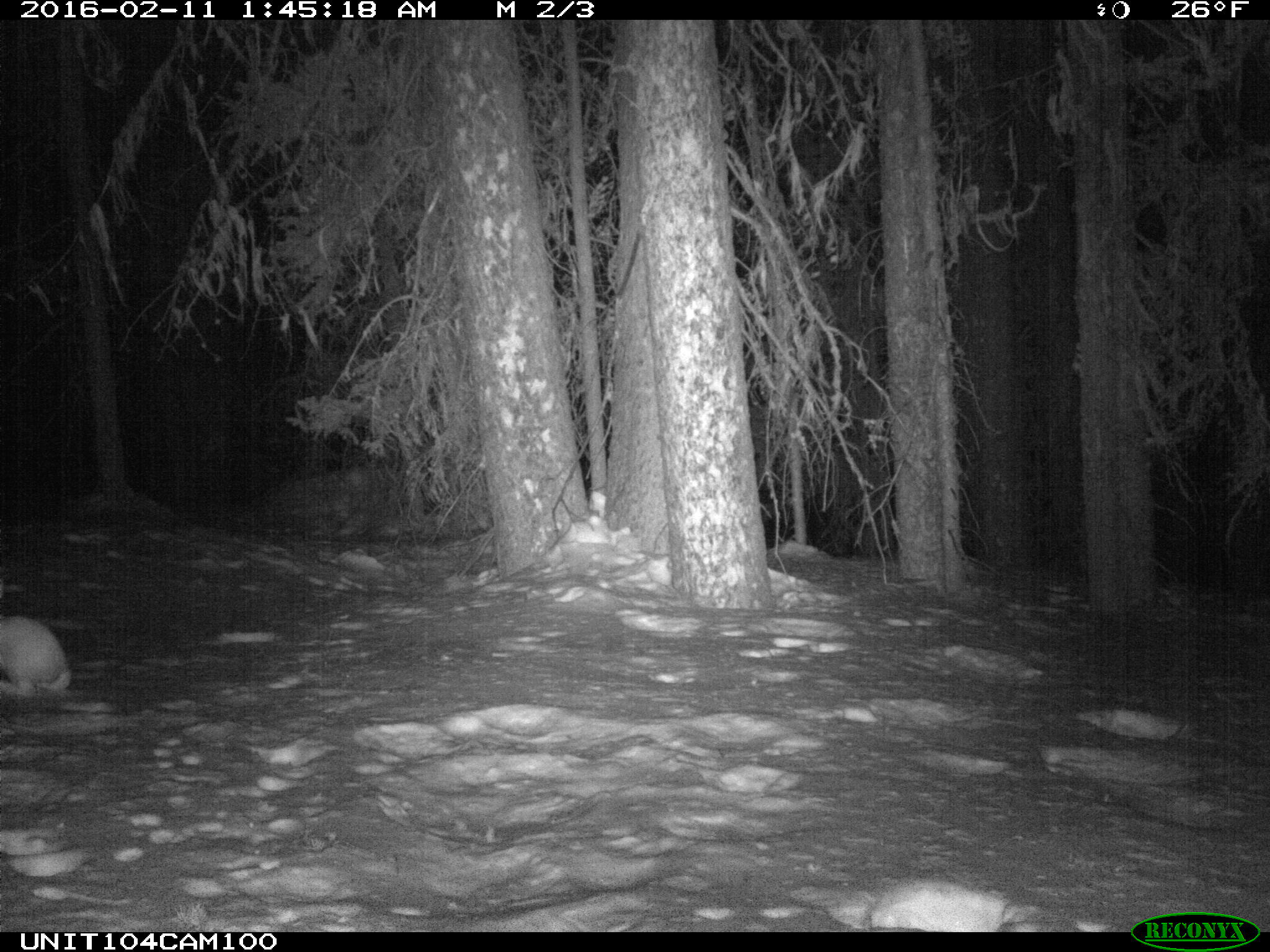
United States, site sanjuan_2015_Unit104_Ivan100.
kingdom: Animalia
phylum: Chordata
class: Mammalia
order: Lagomorpha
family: Leporidae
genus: Lepus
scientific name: Lepus americanus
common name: snowshoe hare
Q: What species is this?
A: Lepus americanus (snowshoe hare).